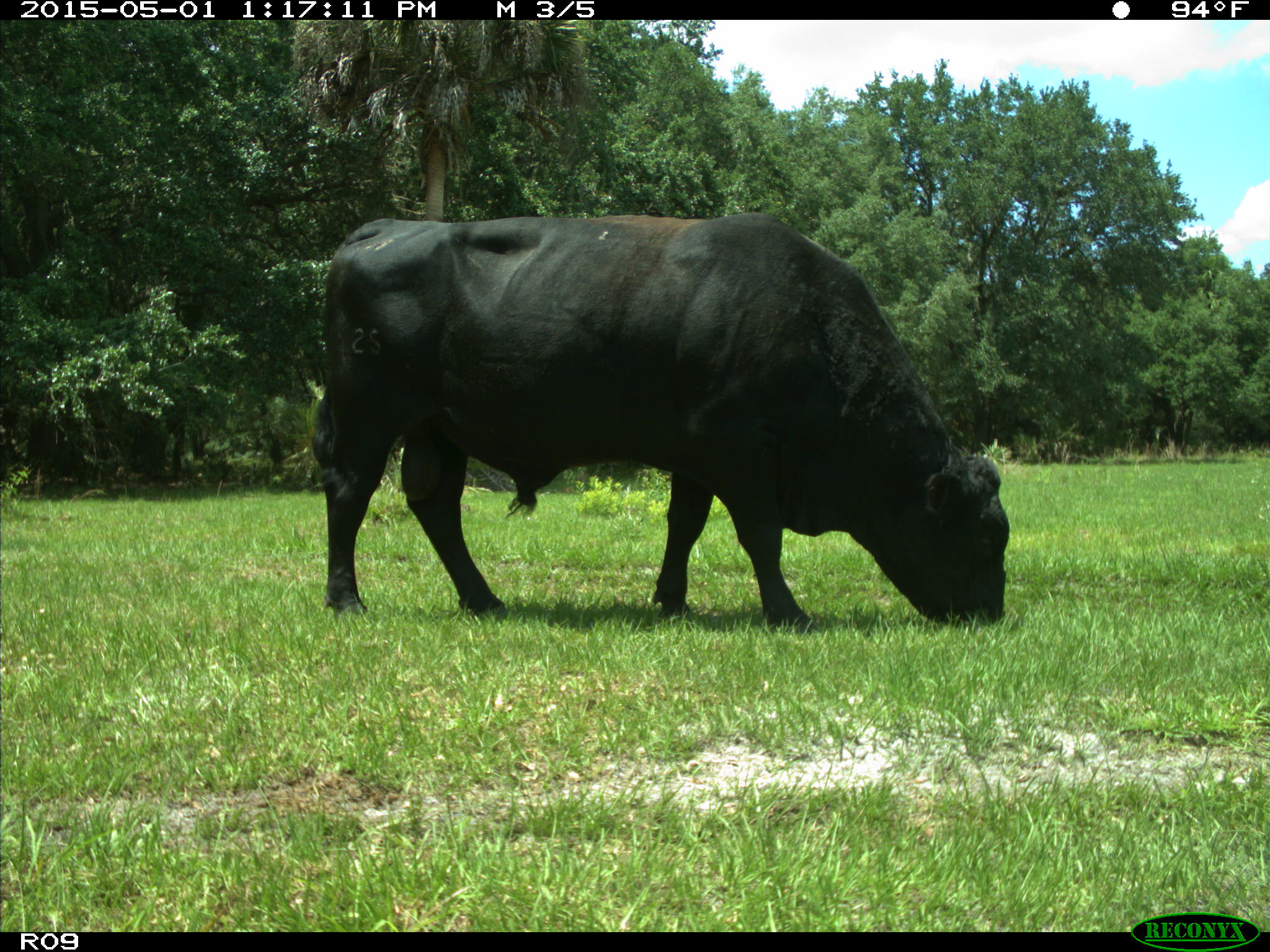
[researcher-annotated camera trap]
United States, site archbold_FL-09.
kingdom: Animalia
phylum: Chordata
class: Mammalia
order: Artiodactyla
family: Bovidae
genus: Bos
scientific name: Bos taurus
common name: domestic cow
Bos taurus (domestic cow).